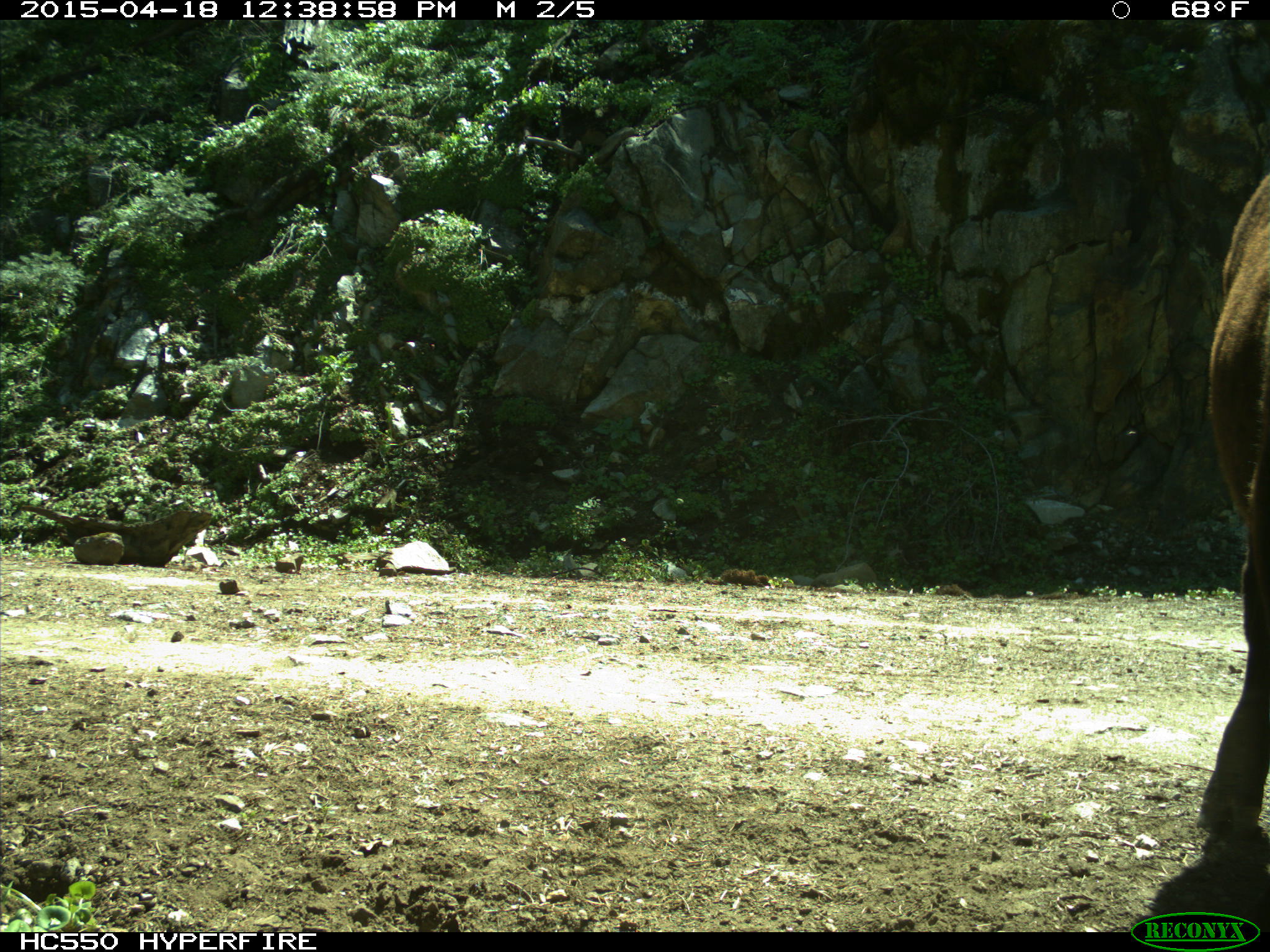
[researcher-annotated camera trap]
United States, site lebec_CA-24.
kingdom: Animalia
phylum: Chordata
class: Mammalia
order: Artiodactyla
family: Bovidae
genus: Bos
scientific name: Bos taurus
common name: domestic cow